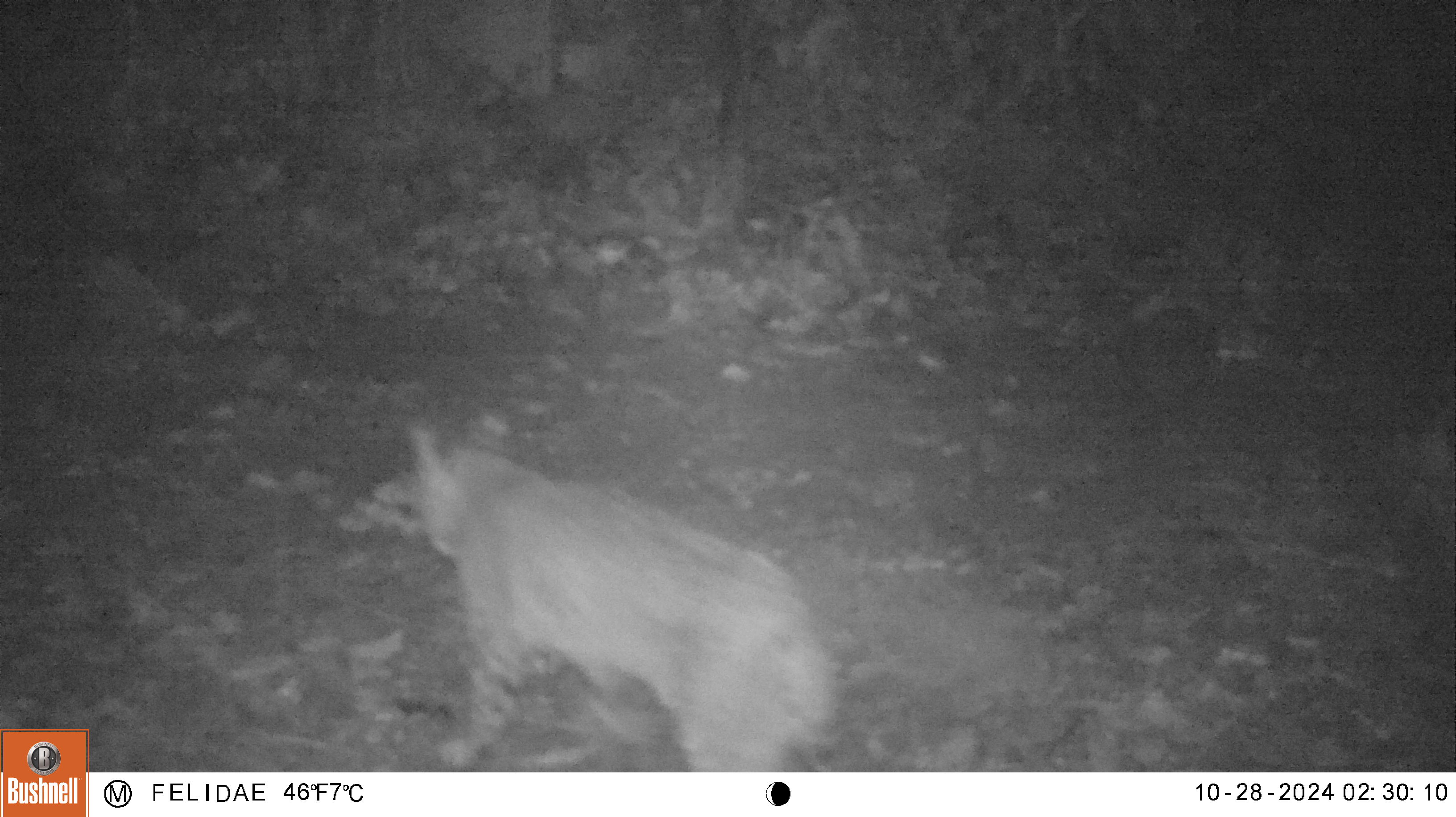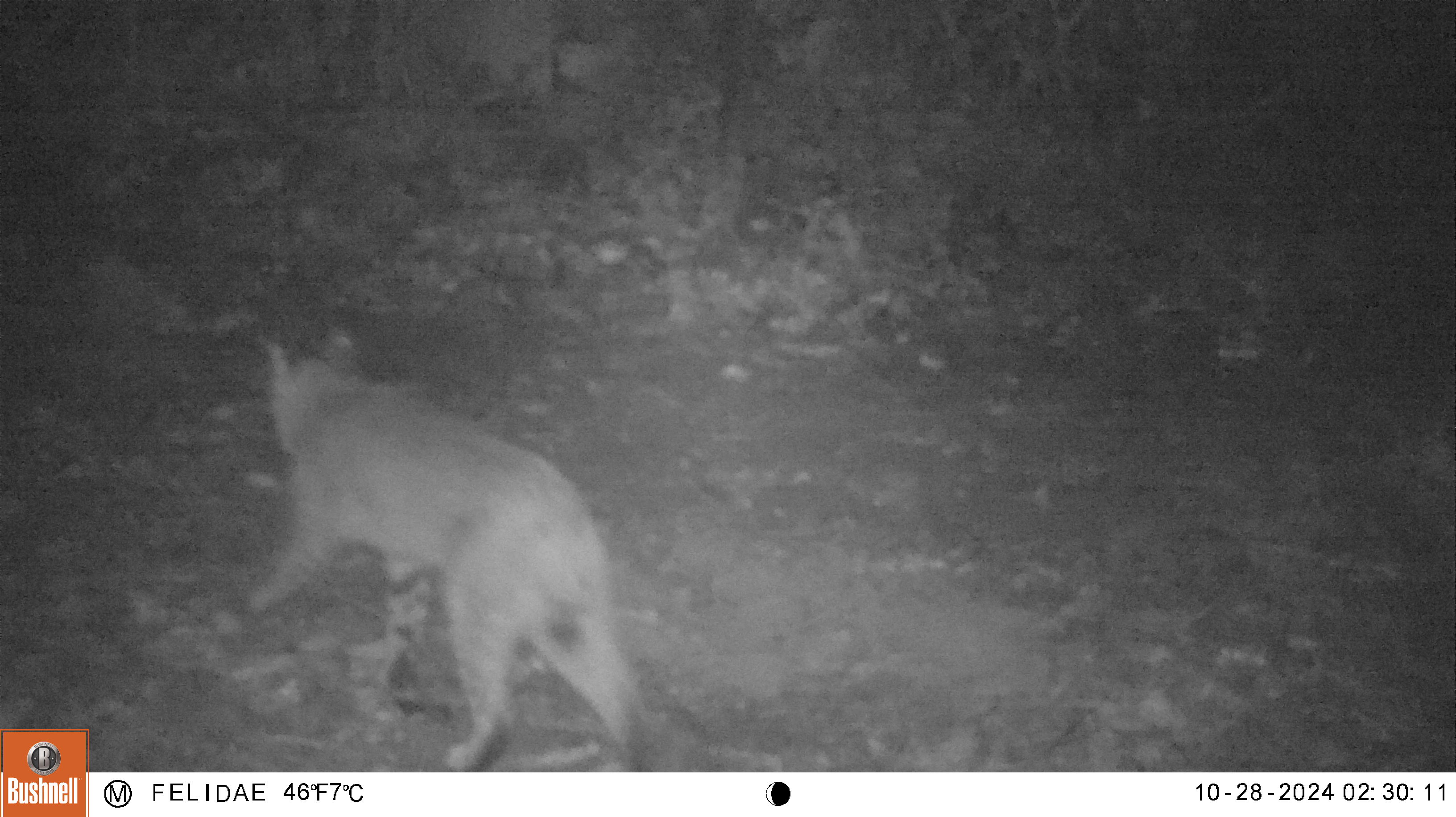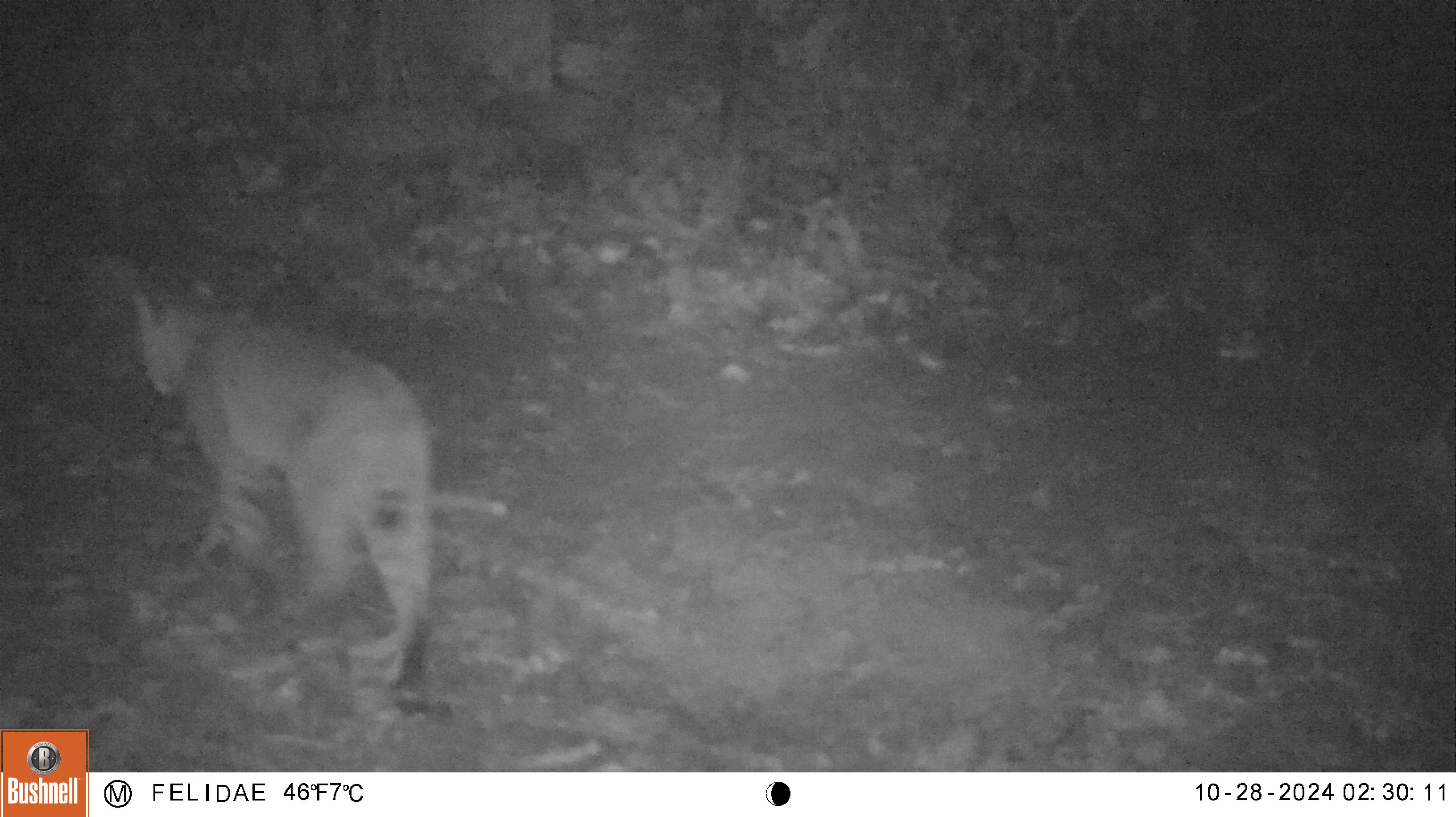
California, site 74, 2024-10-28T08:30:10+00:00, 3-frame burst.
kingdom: Animalia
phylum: Chordata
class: Mammalia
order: Carnivora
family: Felidae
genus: Lynx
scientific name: Lynx rufus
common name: bobcat